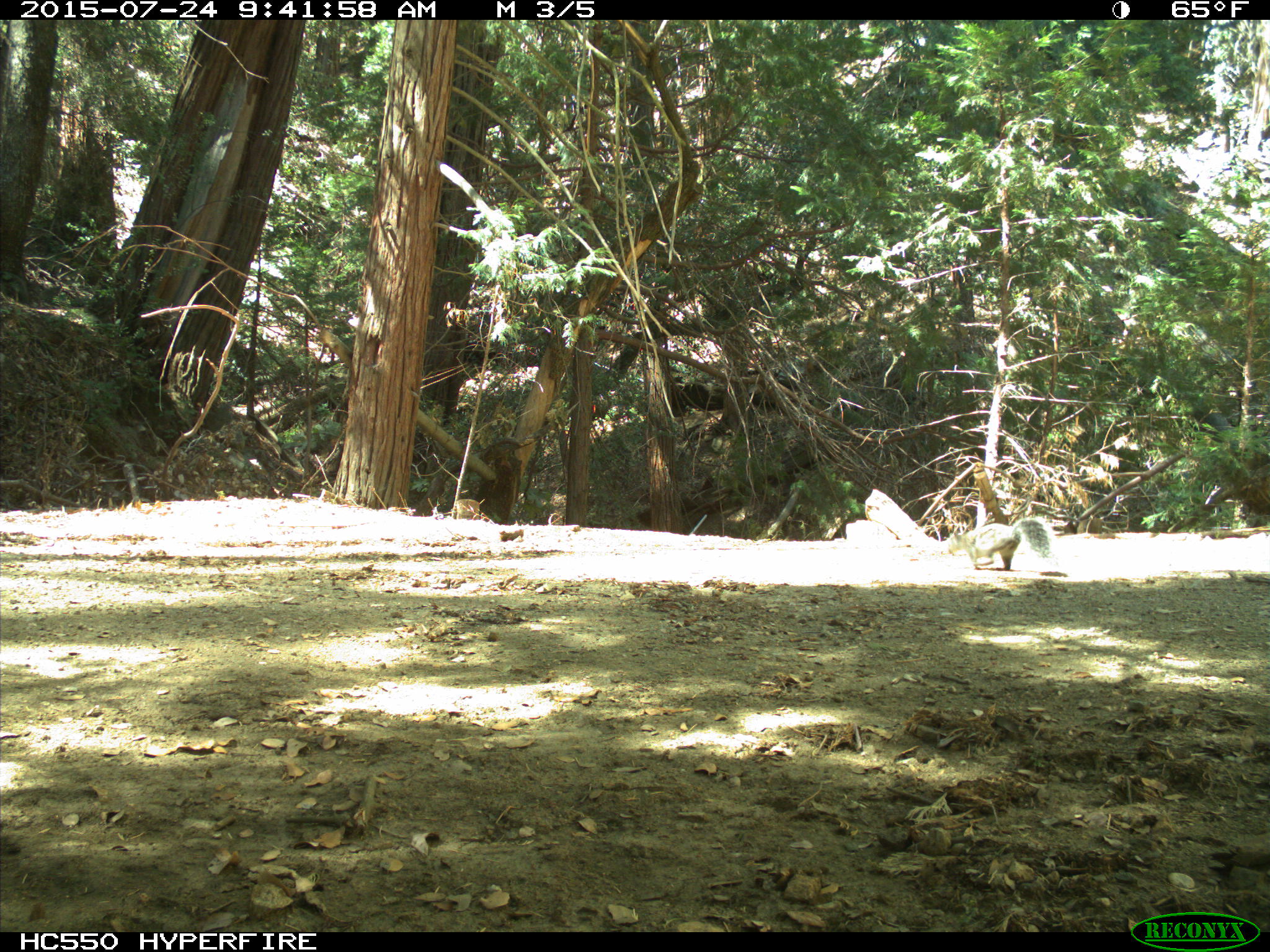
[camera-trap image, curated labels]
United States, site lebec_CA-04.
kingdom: Animalia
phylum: Chordata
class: Mammalia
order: Rodentia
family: Sciuridae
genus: Sciurus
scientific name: Sciurus carolinensis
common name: eastern gray squirrel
Sciurus carolinensis (eastern gray squirrel).